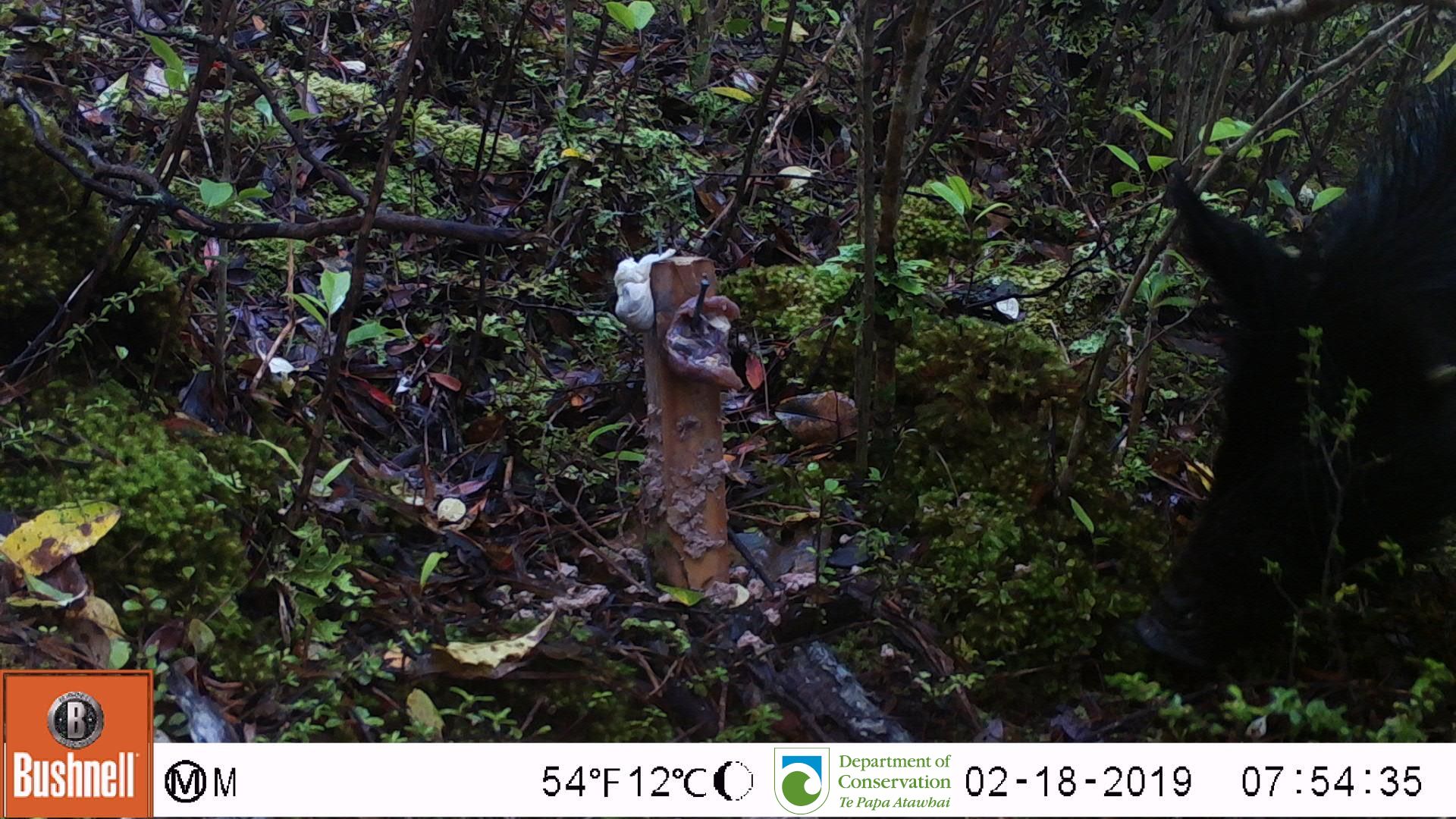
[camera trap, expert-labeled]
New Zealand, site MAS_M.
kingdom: Animalia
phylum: Chordata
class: Mammalia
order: Artiodactyla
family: Suidae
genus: Sus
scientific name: Sus scrofa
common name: pig